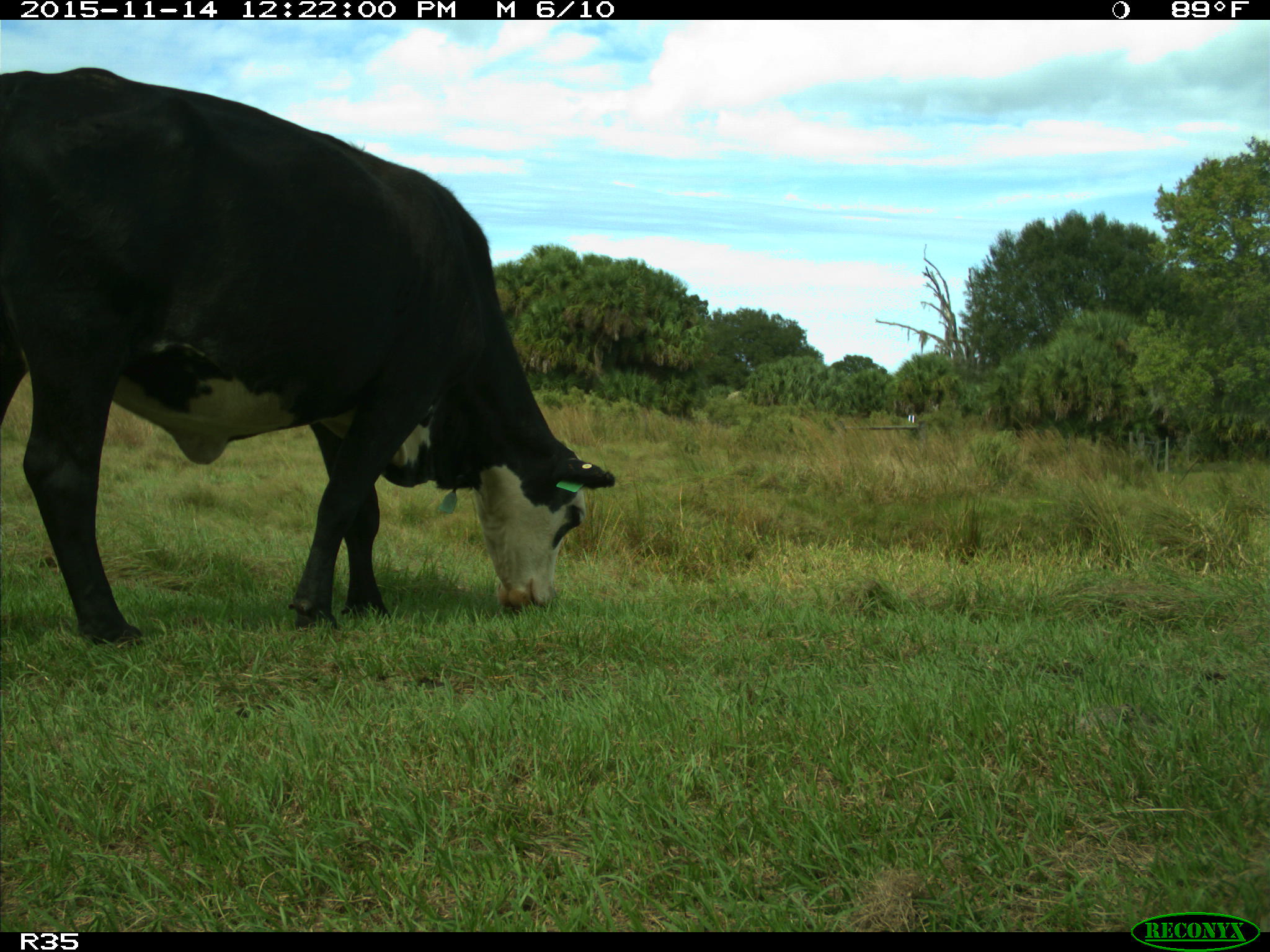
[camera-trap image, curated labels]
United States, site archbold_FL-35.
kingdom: Animalia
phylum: Chordata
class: Mammalia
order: Artiodactyla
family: Bovidae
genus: Bos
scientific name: Bos taurus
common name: domestic cow